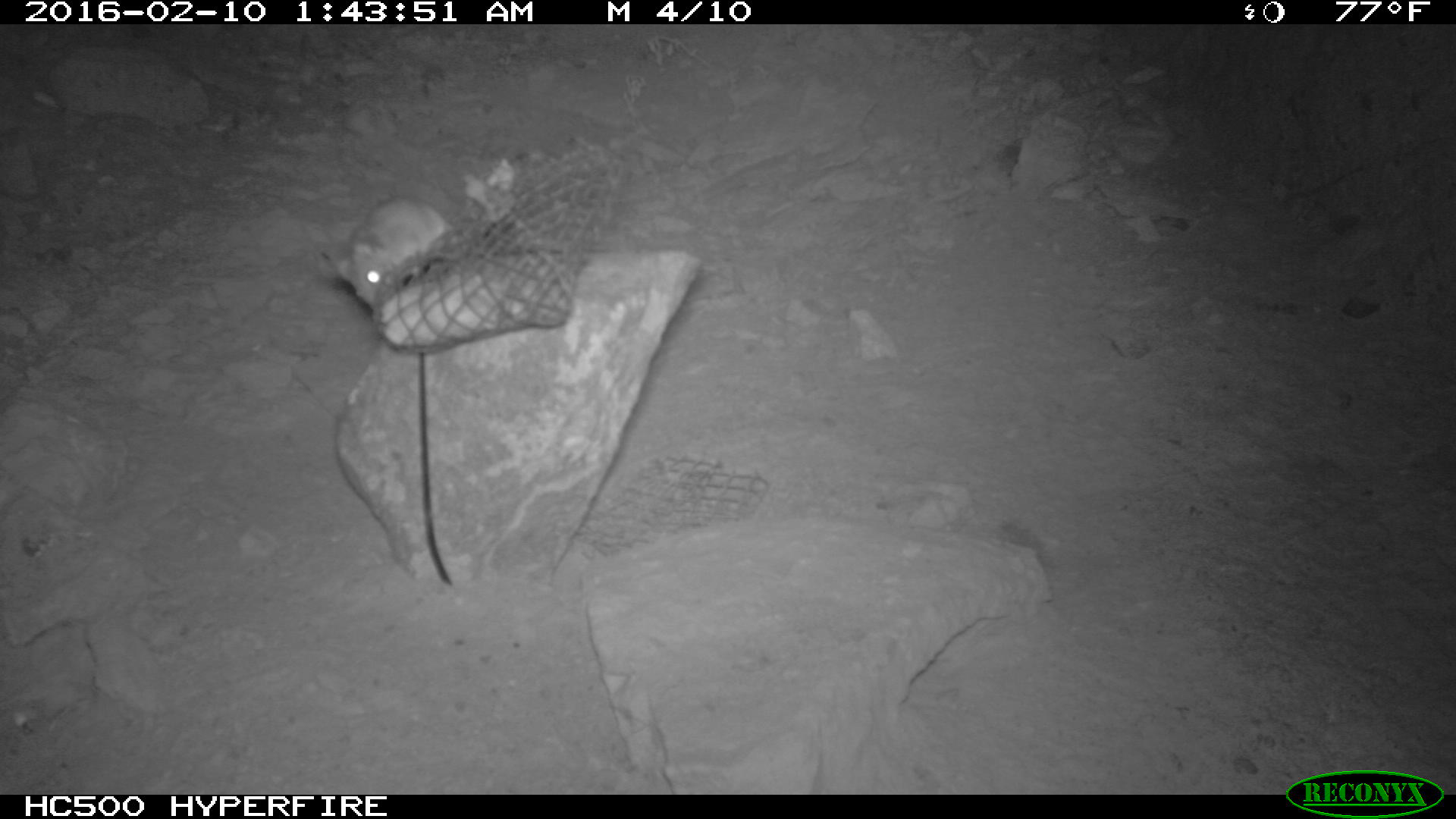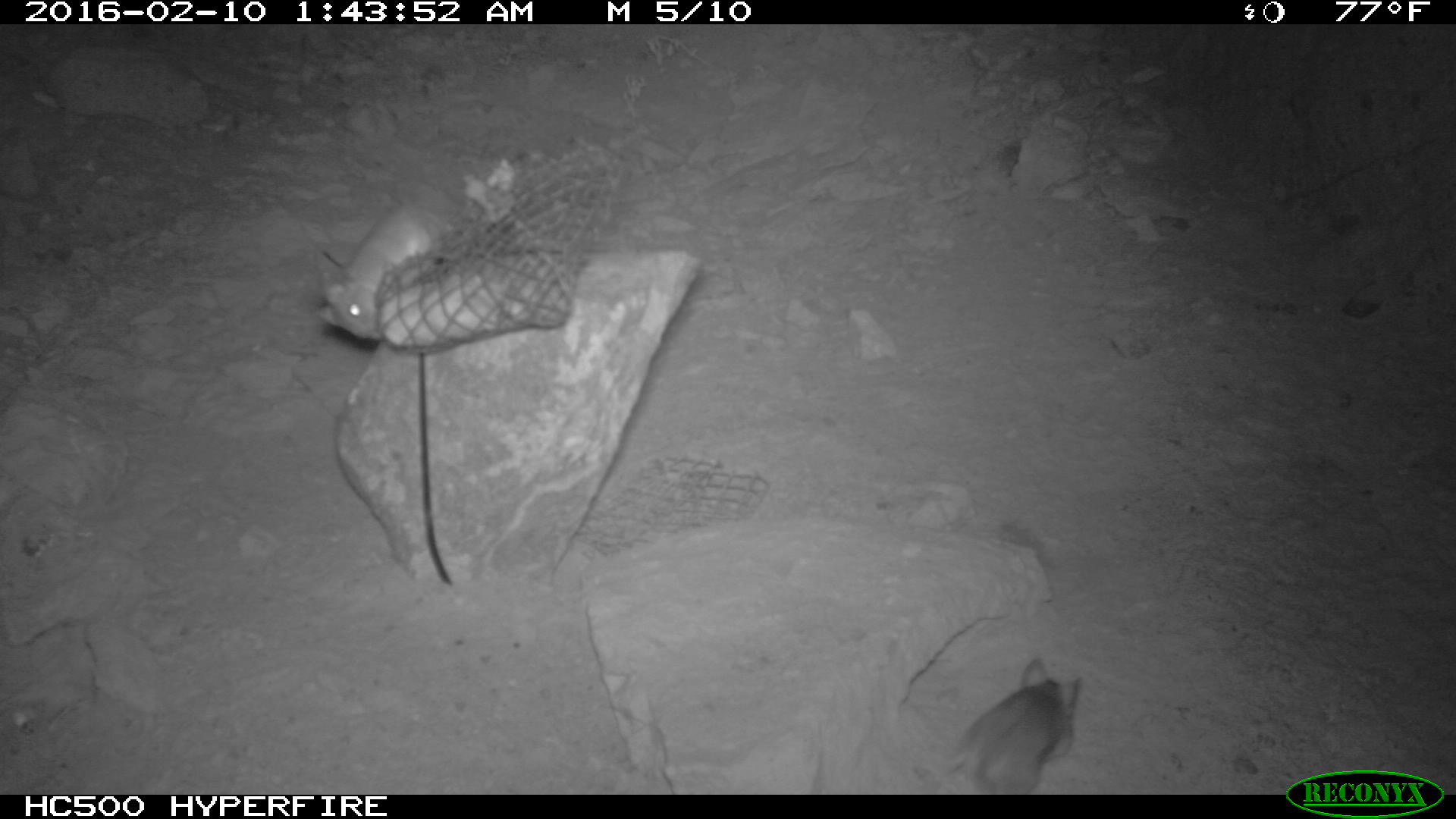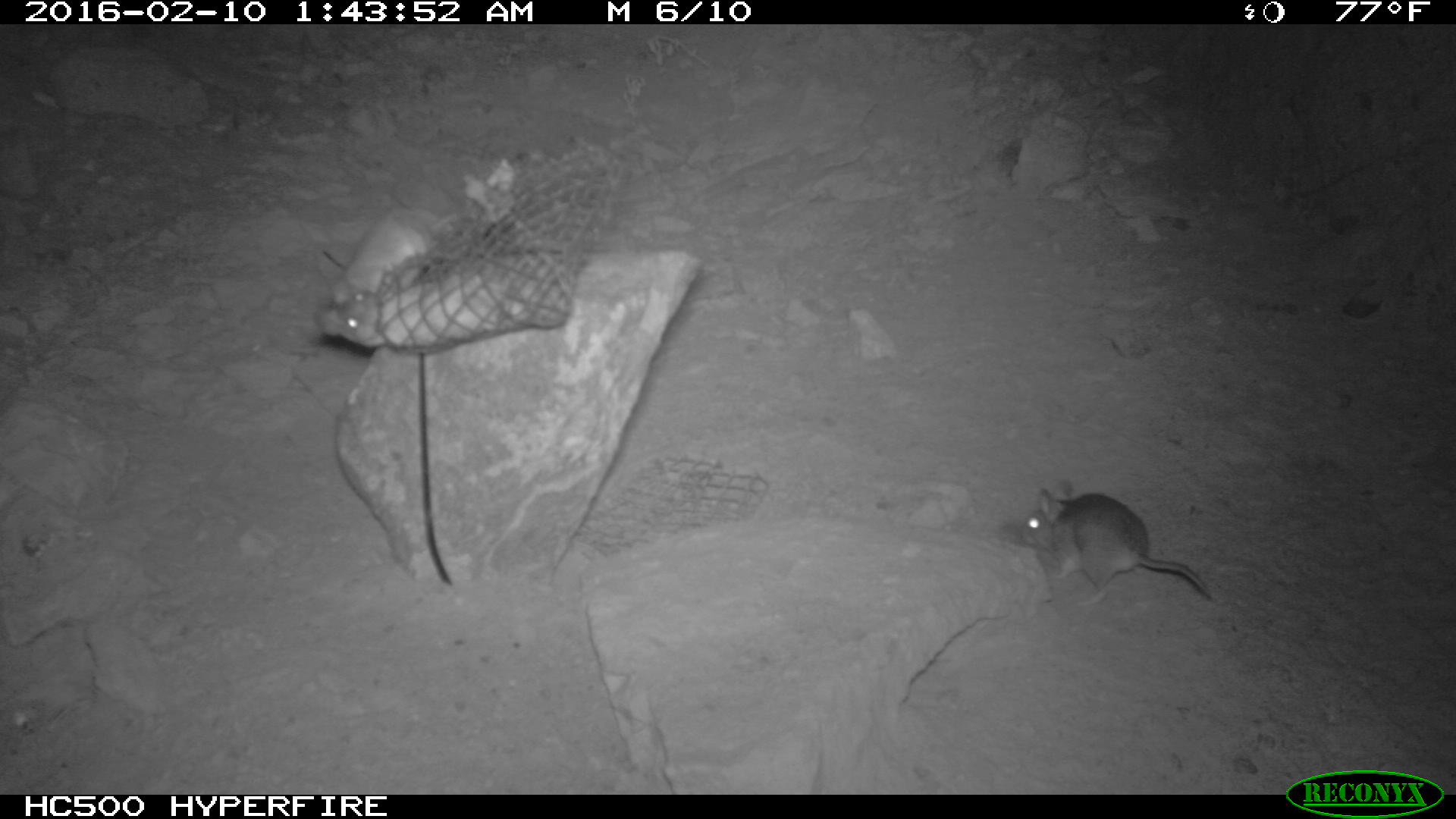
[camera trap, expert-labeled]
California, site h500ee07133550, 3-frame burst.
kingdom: Animalia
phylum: Chordata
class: Mammalia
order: Rodentia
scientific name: Rodentia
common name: rodent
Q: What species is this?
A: Rodent (Rodentia).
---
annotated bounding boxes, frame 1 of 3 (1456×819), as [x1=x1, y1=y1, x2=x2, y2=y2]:
rodent: [x1=317, y1=197, x2=457, y2=309]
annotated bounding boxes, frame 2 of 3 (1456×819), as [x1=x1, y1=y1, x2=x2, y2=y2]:
rodent: [x1=902, y1=659, x2=1081, y2=794]; [x1=315, y1=198, x2=456, y2=340]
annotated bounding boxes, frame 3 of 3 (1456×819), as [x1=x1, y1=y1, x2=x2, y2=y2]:
rodent: [x1=1015, y1=479, x2=1217, y2=601]; [x1=312, y1=199, x2=460, y2=347]